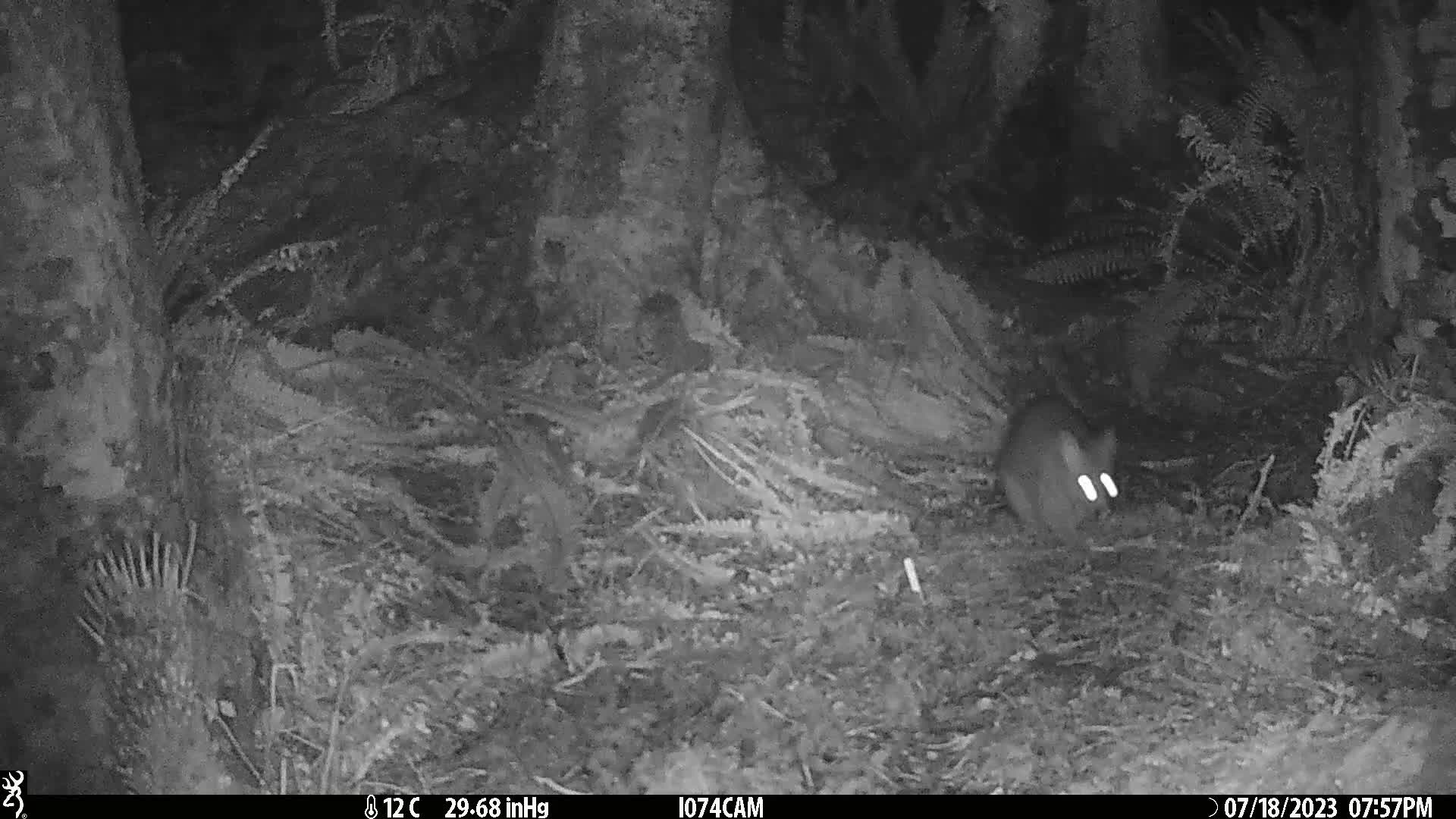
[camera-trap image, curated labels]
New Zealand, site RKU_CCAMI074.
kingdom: Animalia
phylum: Chordata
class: Mammalia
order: Diprotodontia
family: Phalangeridae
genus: Trichosurus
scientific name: Trichosurus vulpecula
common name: common brushtail possum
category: possum